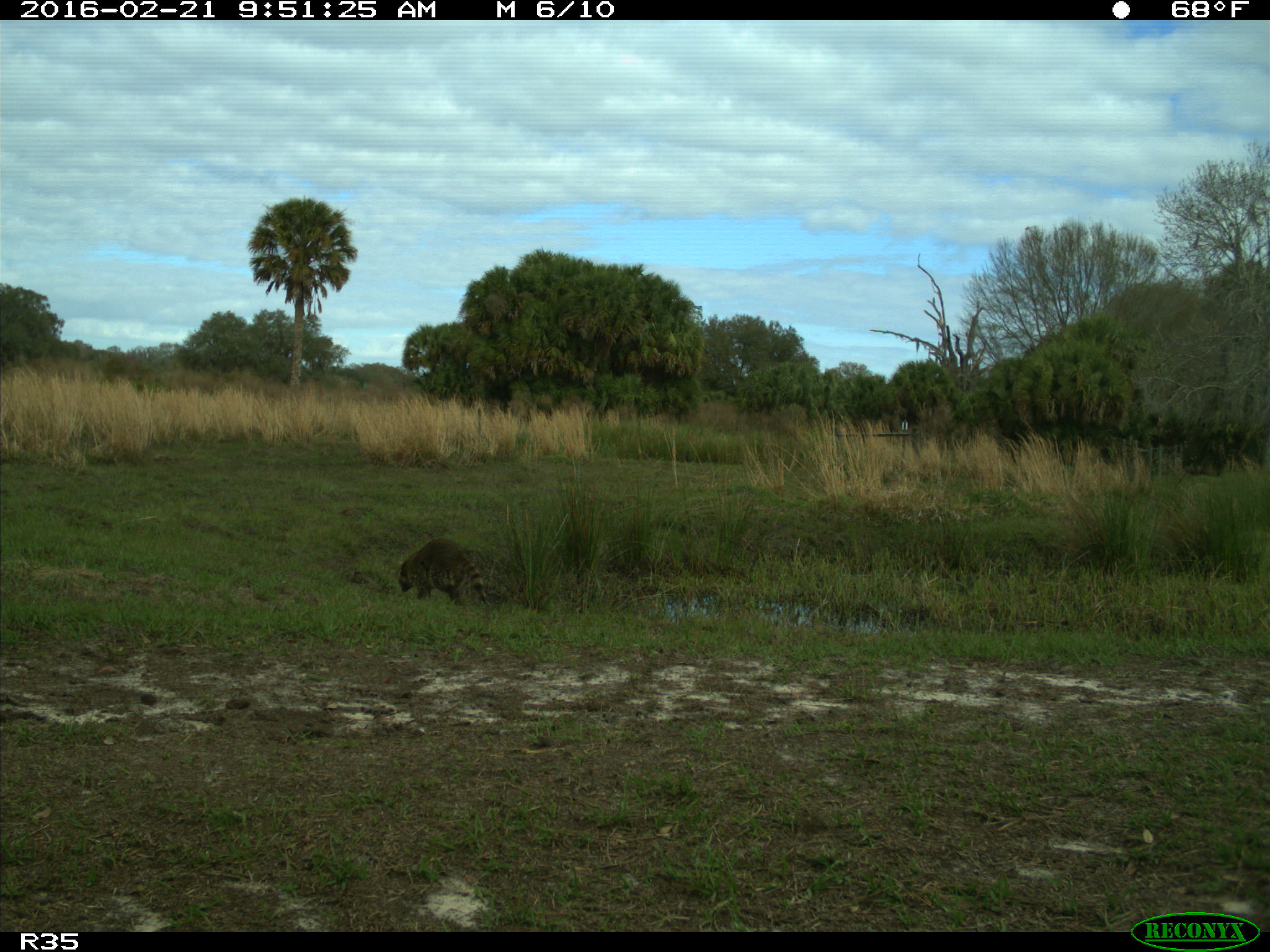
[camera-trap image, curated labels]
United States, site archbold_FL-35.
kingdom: Animalia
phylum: Chordata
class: Mammalia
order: Carnivora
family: Procyonidae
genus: Procyon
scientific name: Procyon lotor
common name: common raccoon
Procyon lotor (common raccoon).